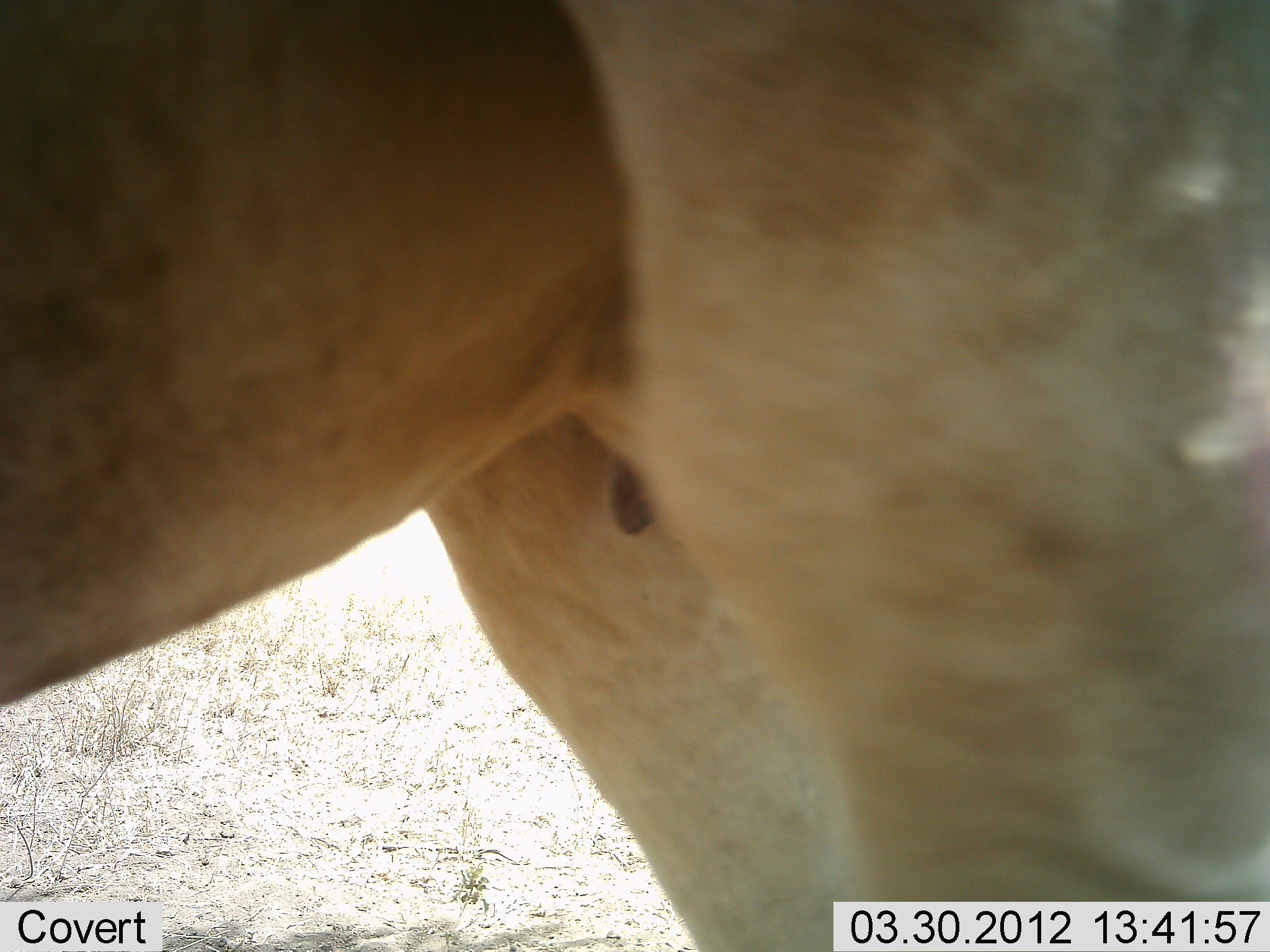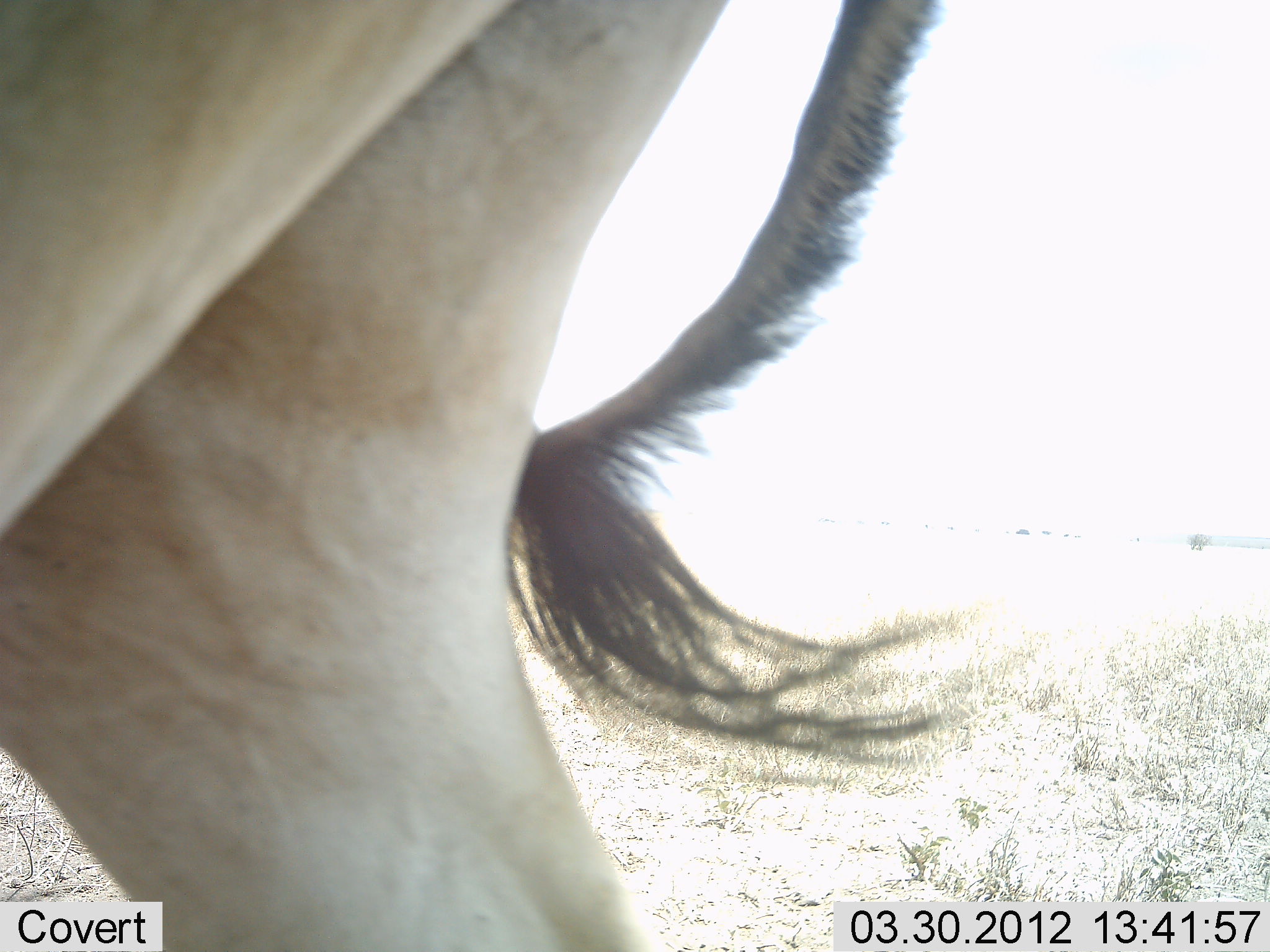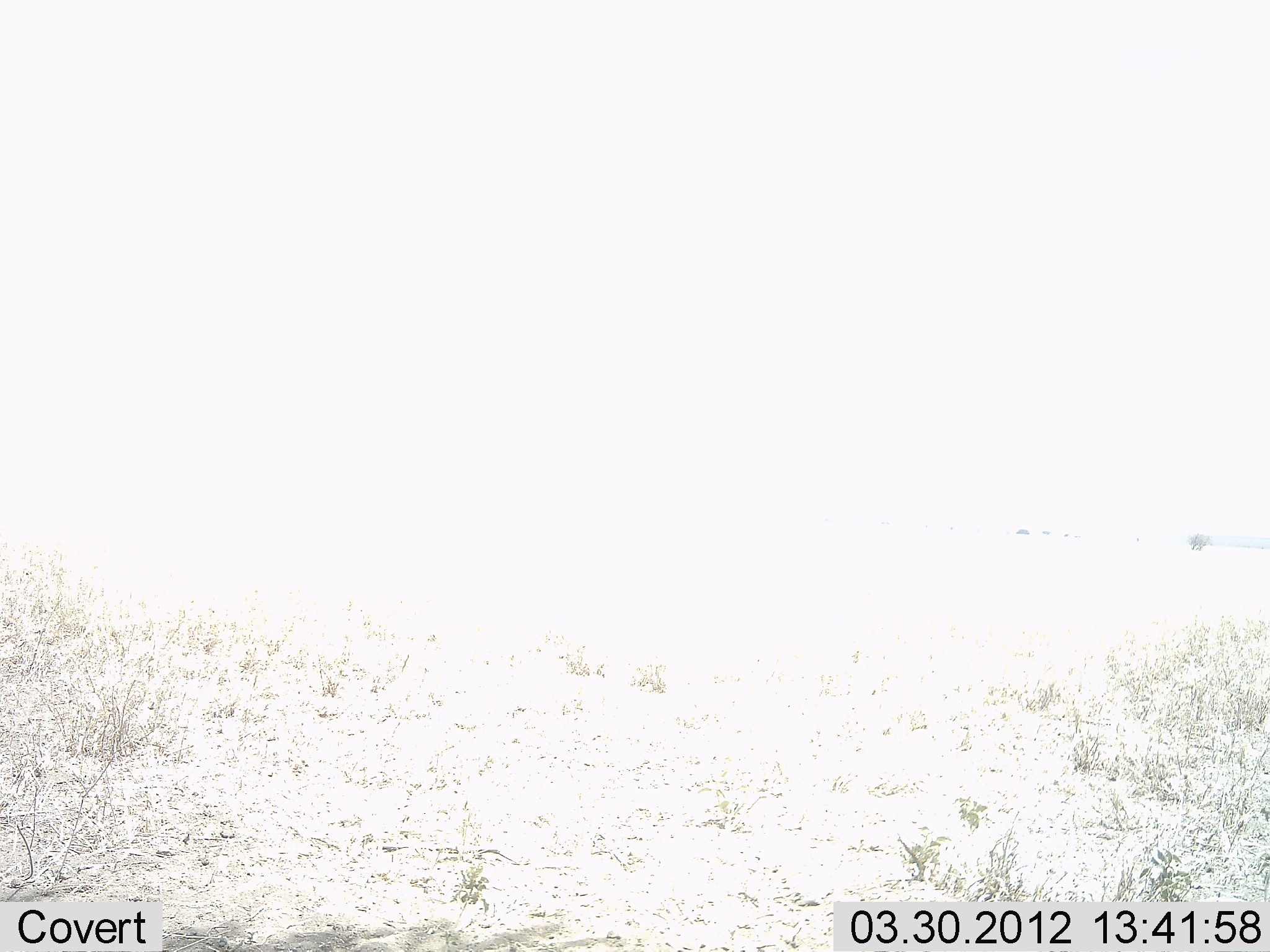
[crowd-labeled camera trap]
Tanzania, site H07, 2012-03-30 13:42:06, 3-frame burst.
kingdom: Animalia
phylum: Chordata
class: Mammalia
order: Artiodactyla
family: Bovidae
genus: Alcelaphus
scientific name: Alcelaphus buselaphus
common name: hartebeest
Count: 1.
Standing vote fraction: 13%.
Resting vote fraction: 0%.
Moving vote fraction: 93%.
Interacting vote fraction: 0%.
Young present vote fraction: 0%.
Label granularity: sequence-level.